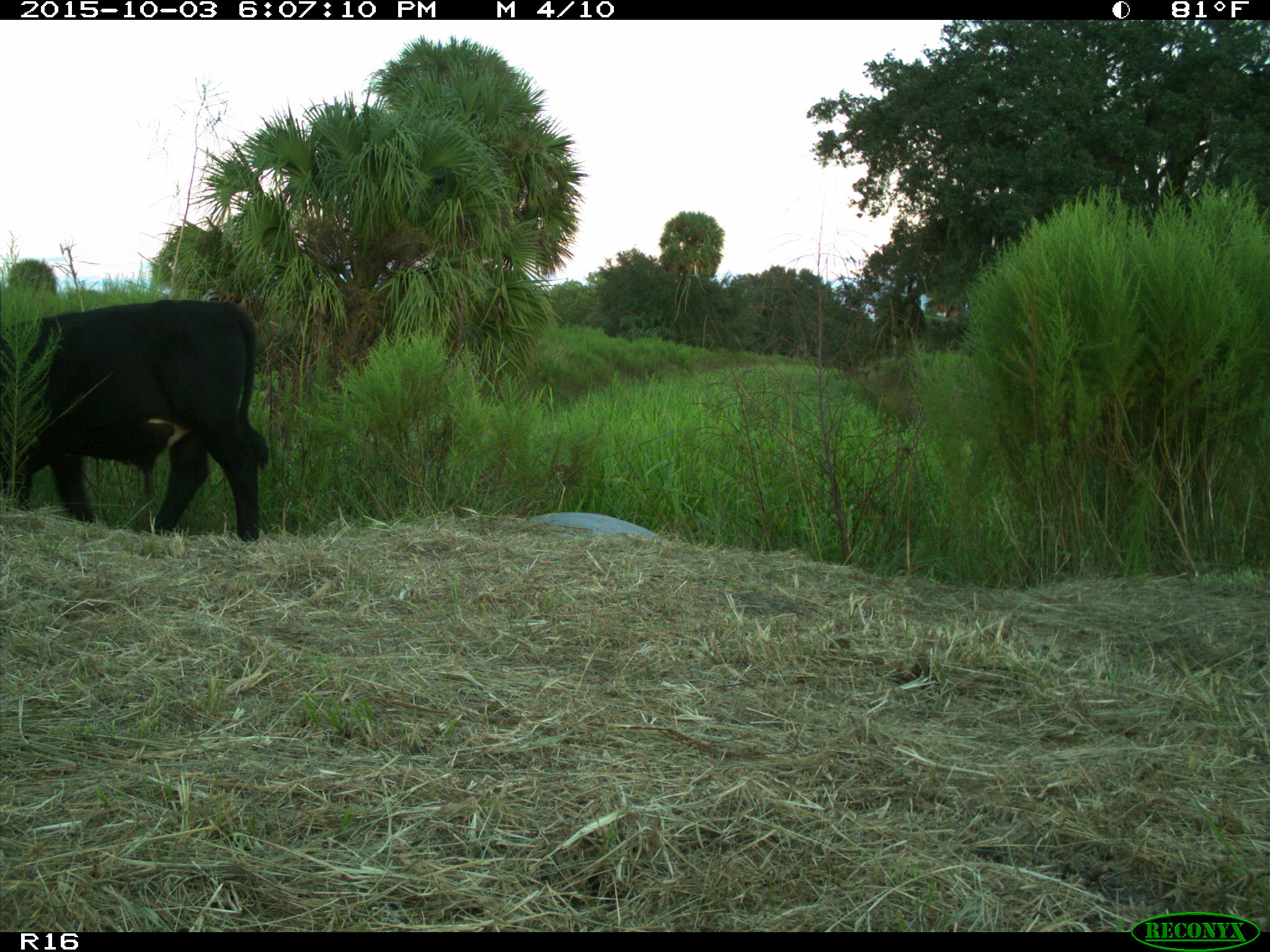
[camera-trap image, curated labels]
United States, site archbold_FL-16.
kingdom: Animalia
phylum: Chordata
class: Mammalia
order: Artiodactyla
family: Bovidae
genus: Bos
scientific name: Bos taurus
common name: domestic cow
Bos taurus (domestic cow).